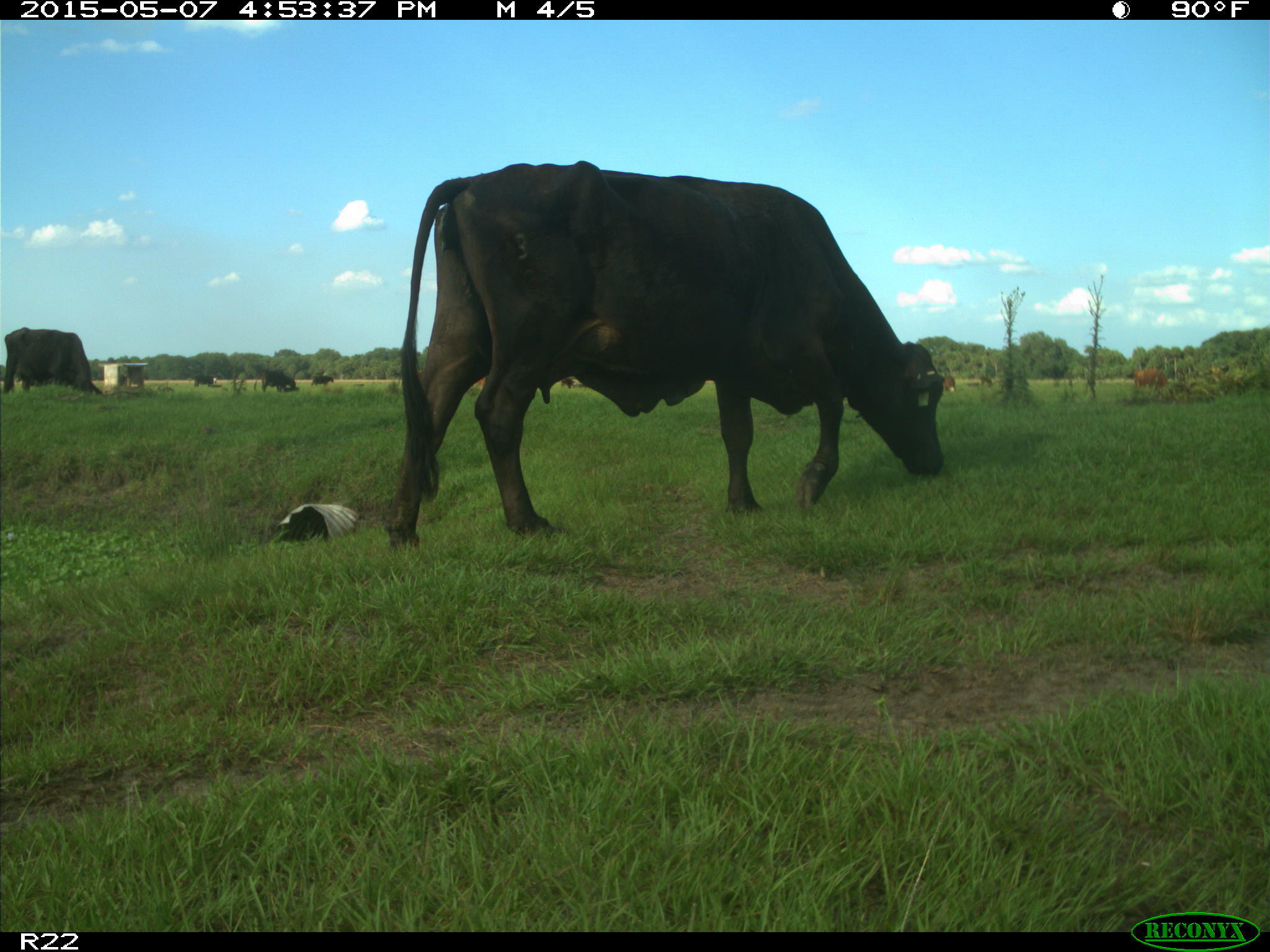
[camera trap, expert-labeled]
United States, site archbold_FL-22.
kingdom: Animalia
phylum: Chordata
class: Mammalia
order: Artiodactyla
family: Bovidae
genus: Bos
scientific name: Bos taurus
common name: domestic cow